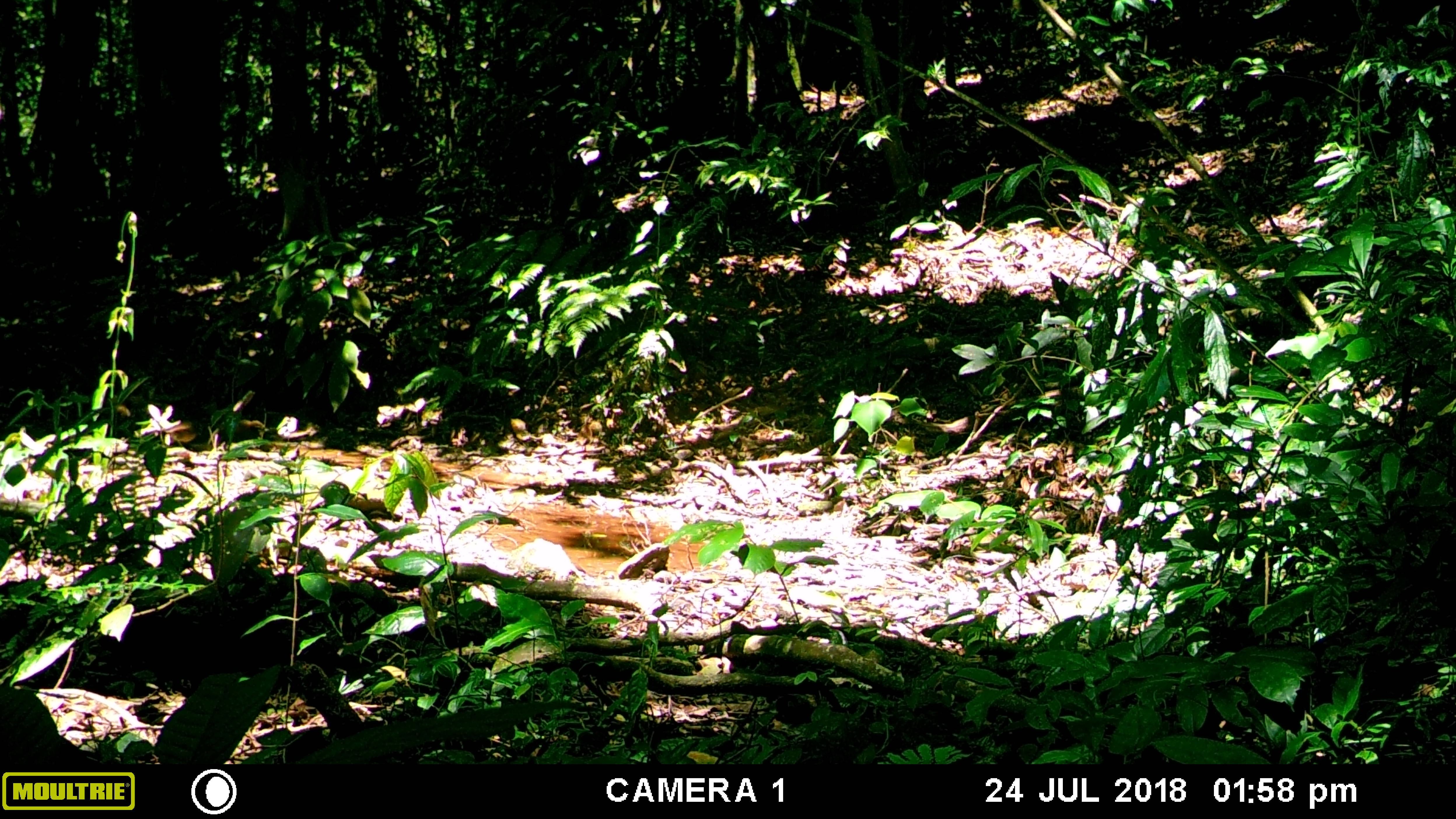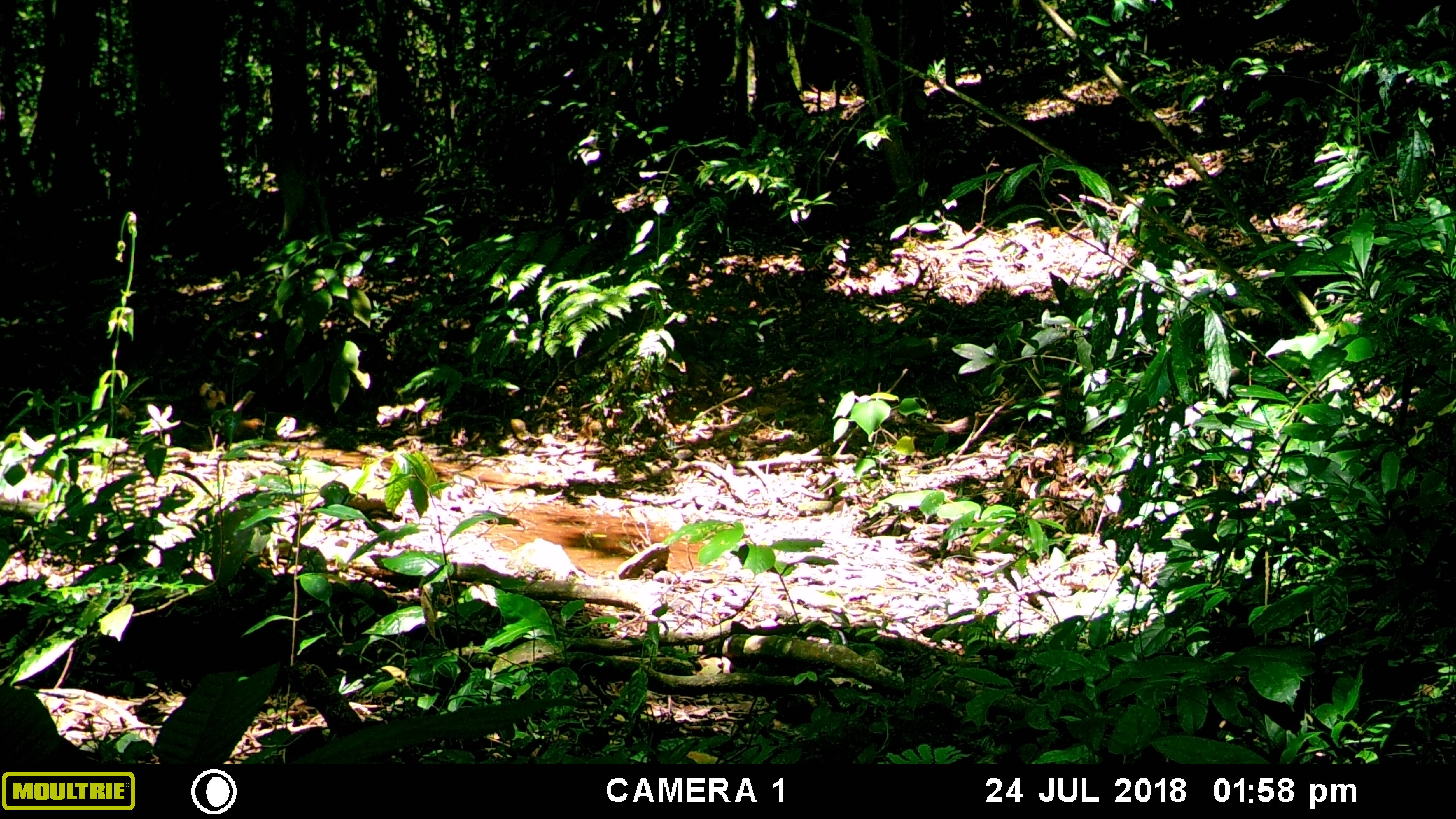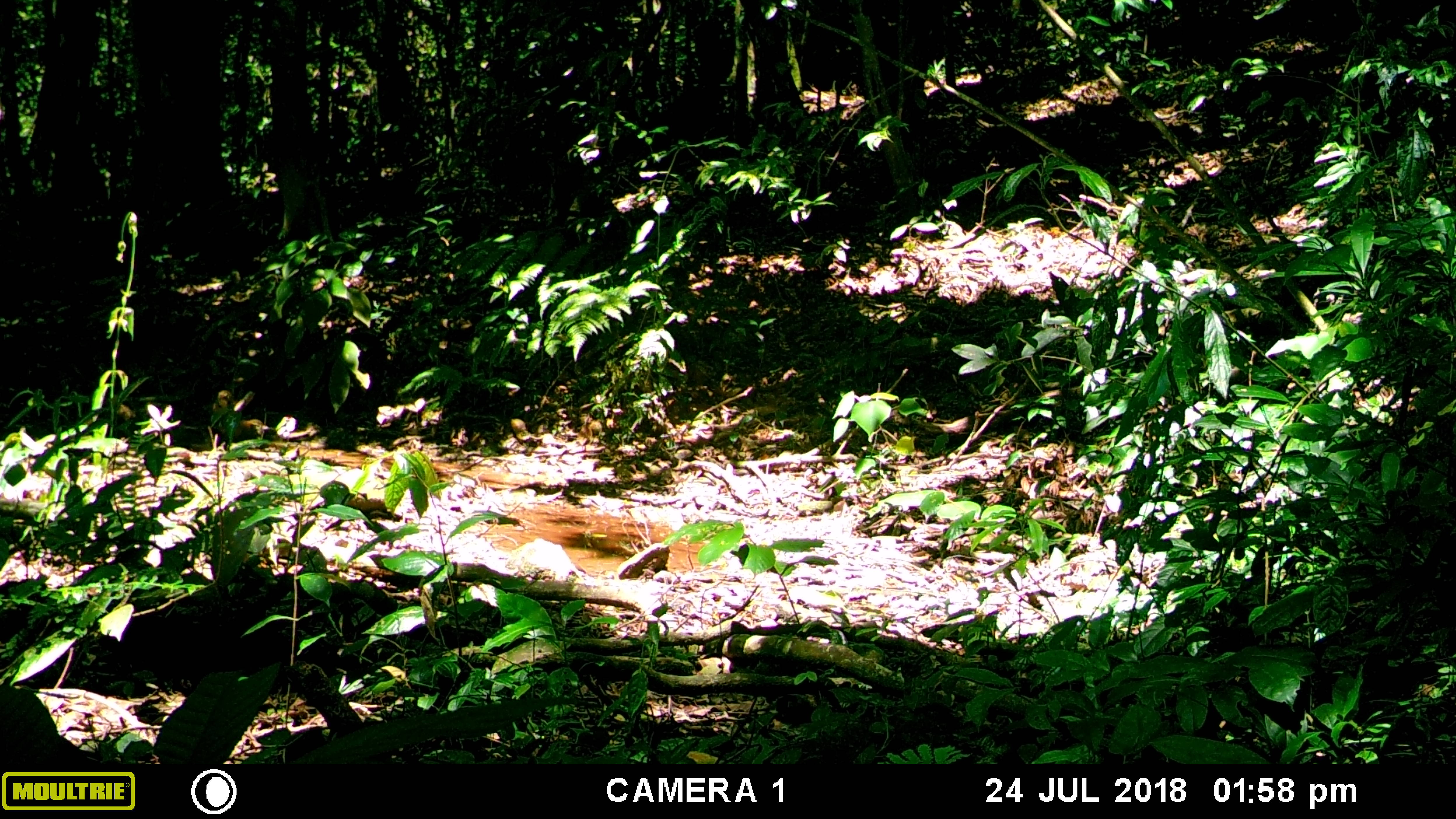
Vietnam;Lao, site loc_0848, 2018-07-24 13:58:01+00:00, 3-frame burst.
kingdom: Animalia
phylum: Chordata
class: Aves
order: Passeriformes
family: Leiothrichidae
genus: Pterorhinus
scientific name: Pterorhinus pectoralis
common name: necklaced laughingthrush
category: necklaced laughingthrush sp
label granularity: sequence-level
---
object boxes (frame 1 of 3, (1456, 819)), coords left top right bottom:
necklaced laughingthrush sp: 208 419 266 446; 163 419 205 446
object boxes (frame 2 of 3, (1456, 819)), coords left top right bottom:
necklaced laughingthrush sp: 198 381 227 409; 233 417 266 440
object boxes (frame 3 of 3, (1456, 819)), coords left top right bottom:
necklaced laughingthrush sp: 171 363 201 438; 233 418 269 443; 210 390 237 411